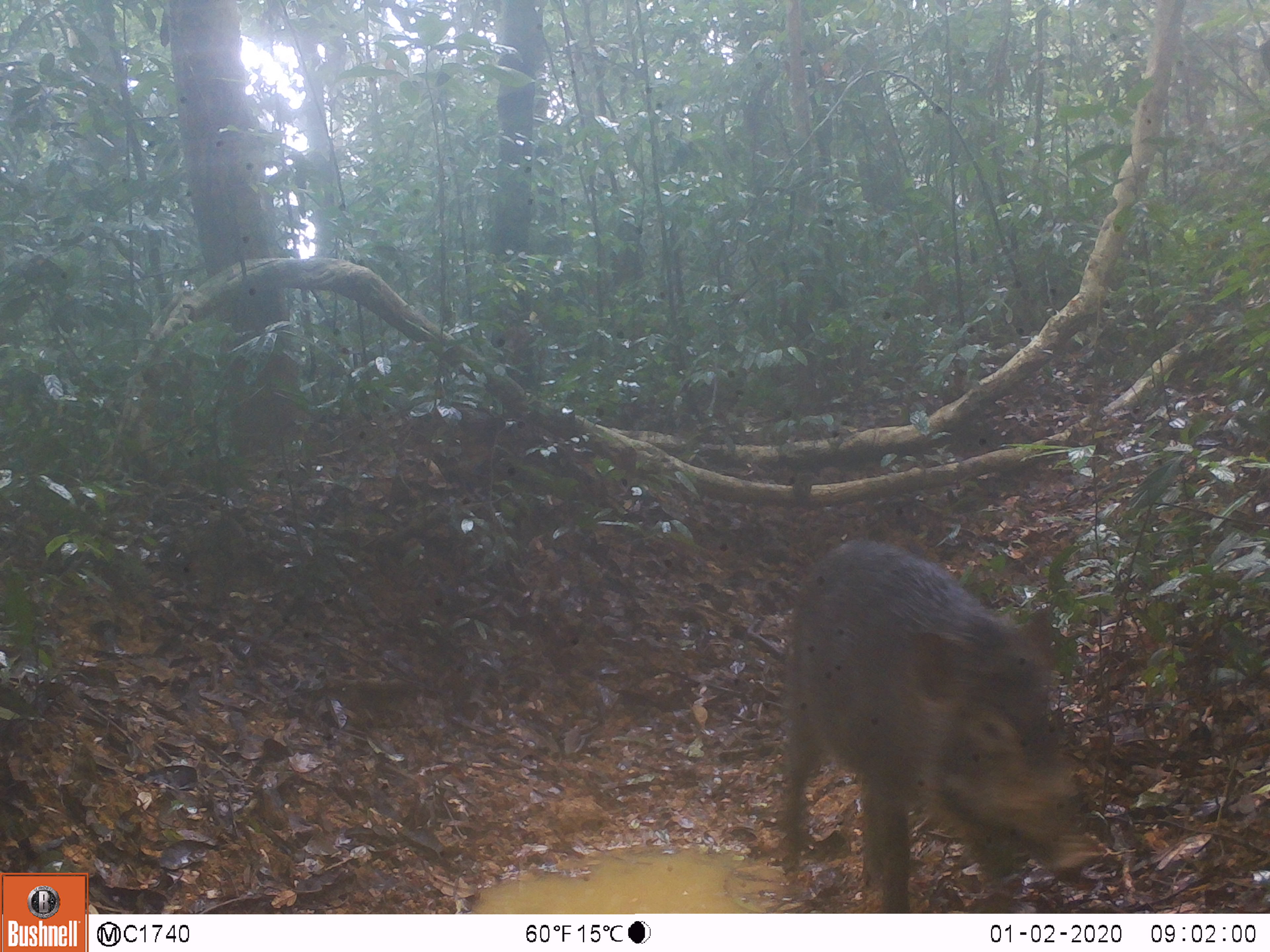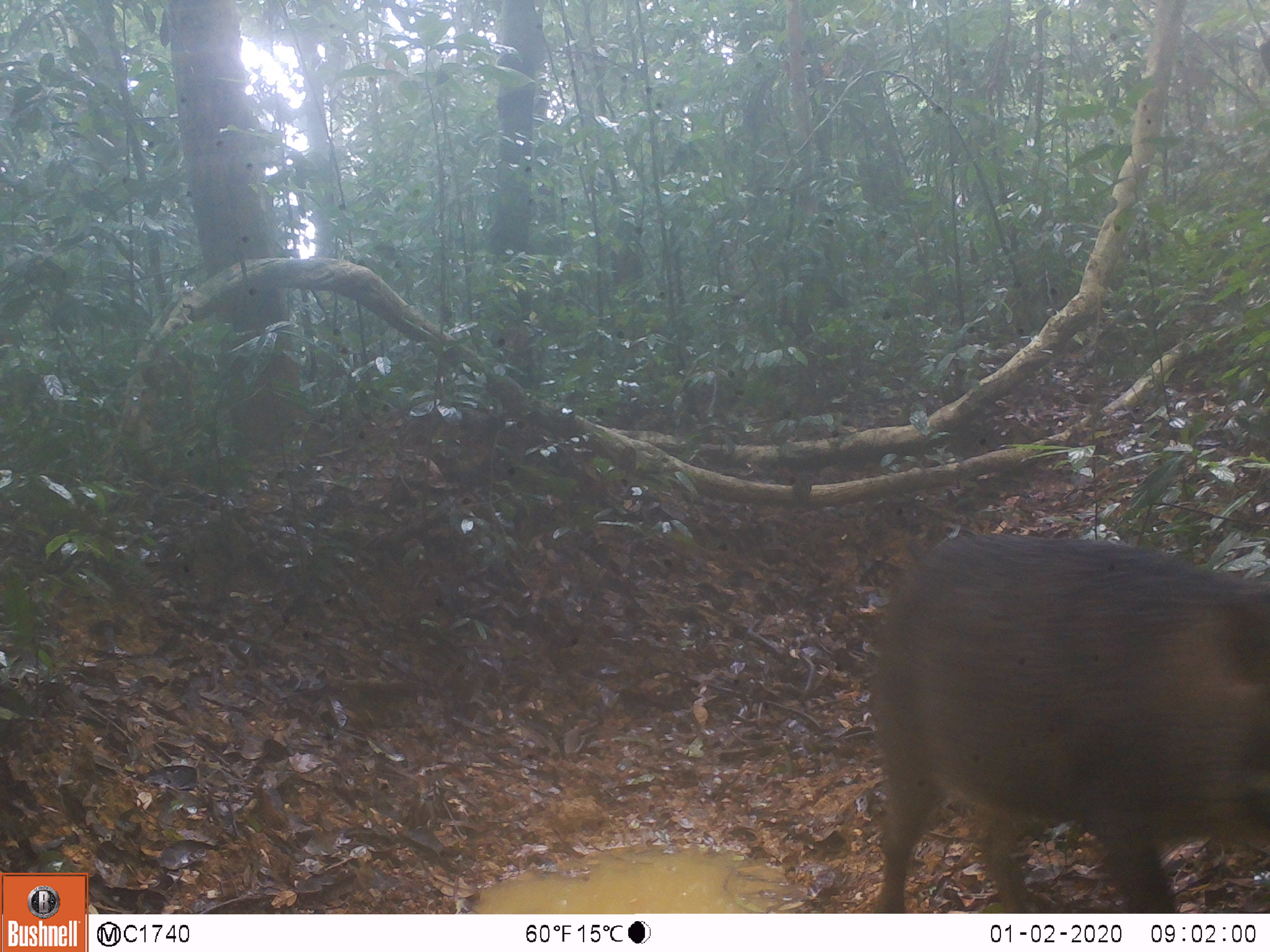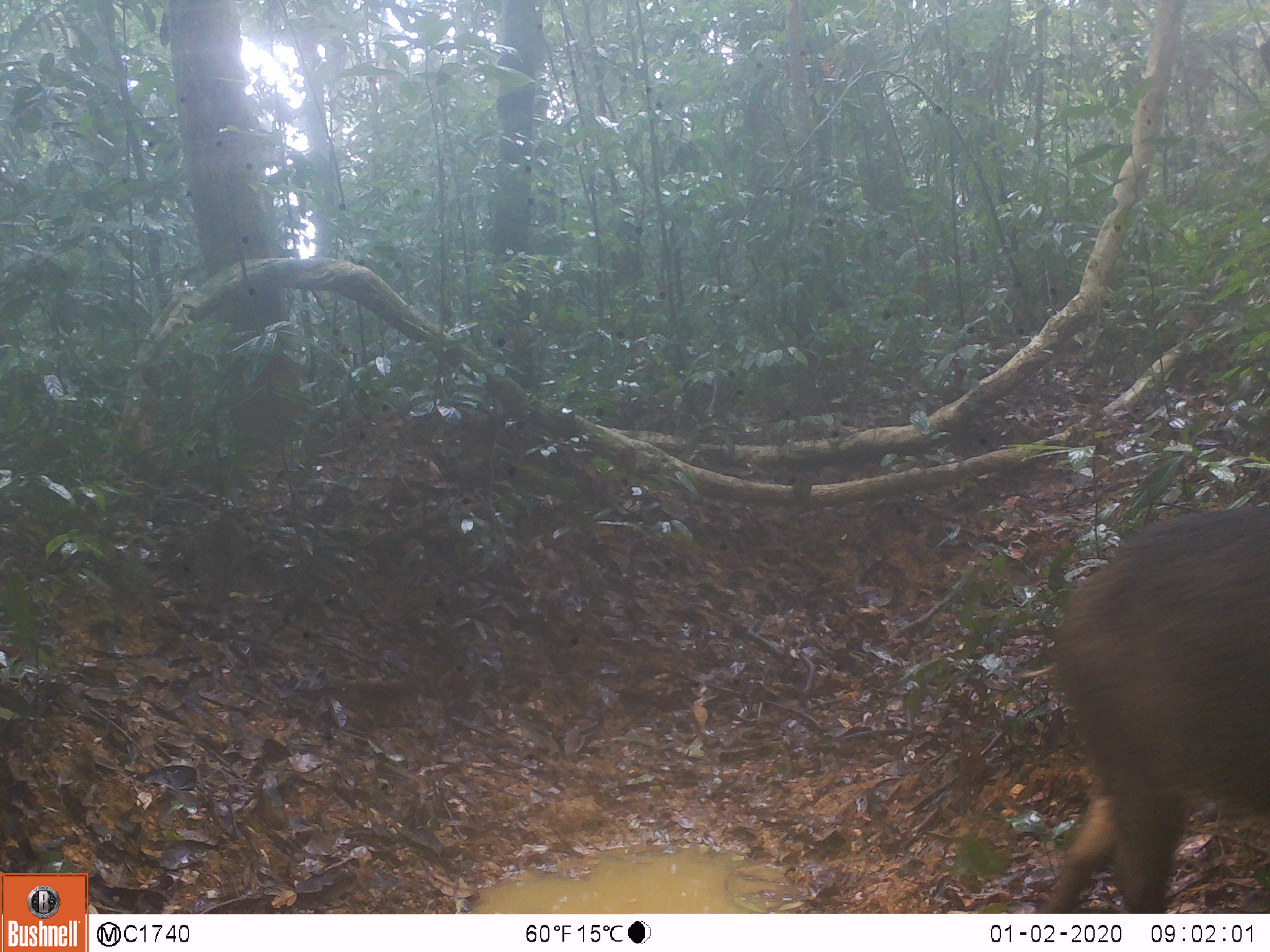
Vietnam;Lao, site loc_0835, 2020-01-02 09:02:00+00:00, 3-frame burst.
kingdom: Animalia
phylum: Chordata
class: Mammalia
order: Artiodactyla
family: Suidae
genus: Sus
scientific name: Sus scrofa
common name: eurasian wild pig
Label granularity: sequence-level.